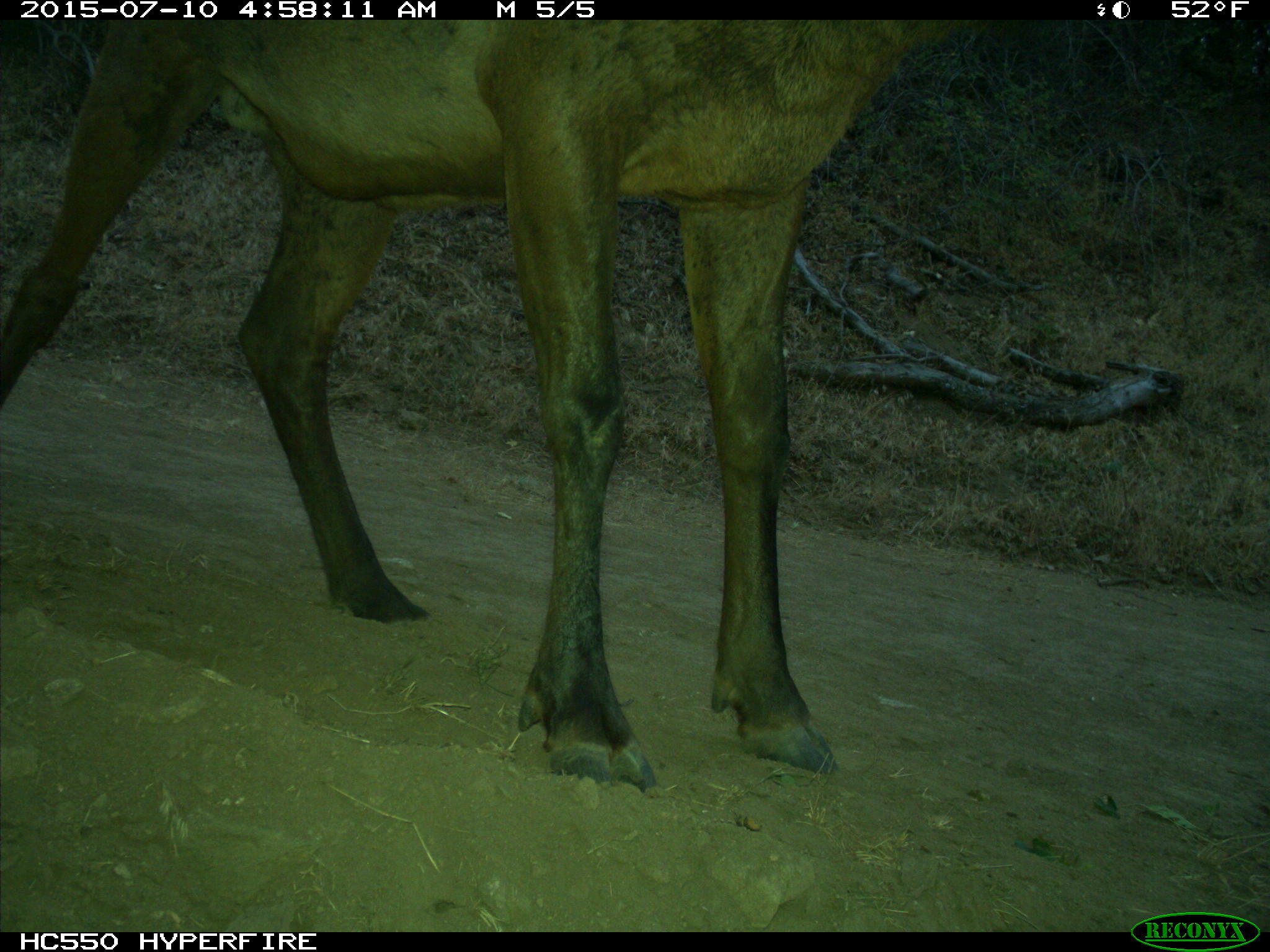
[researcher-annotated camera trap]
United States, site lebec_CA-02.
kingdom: Animalia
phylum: Chordata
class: Mammalia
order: Artiodactyla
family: Cervidae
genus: Cervus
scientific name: Cervus canadensis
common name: elk